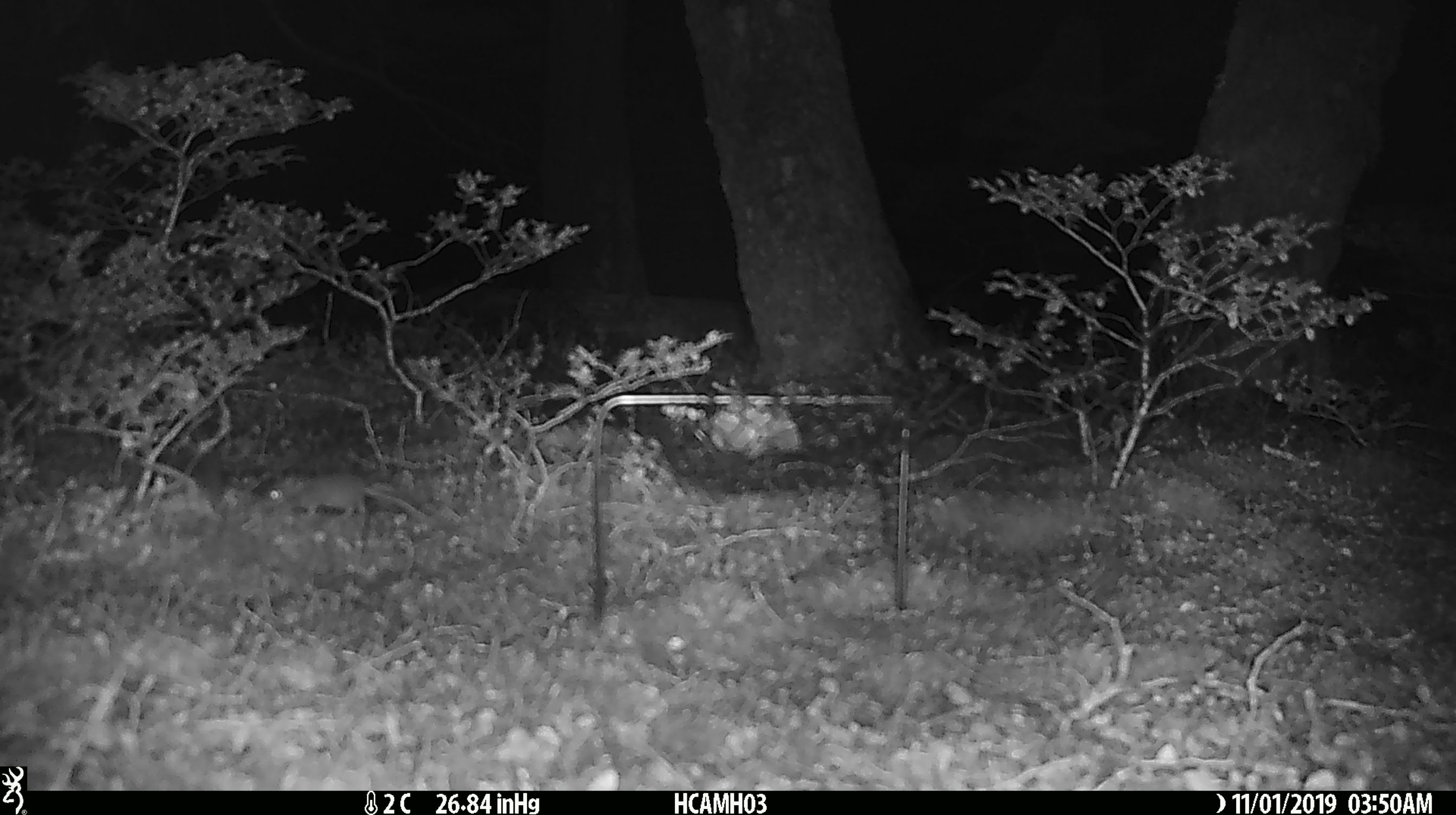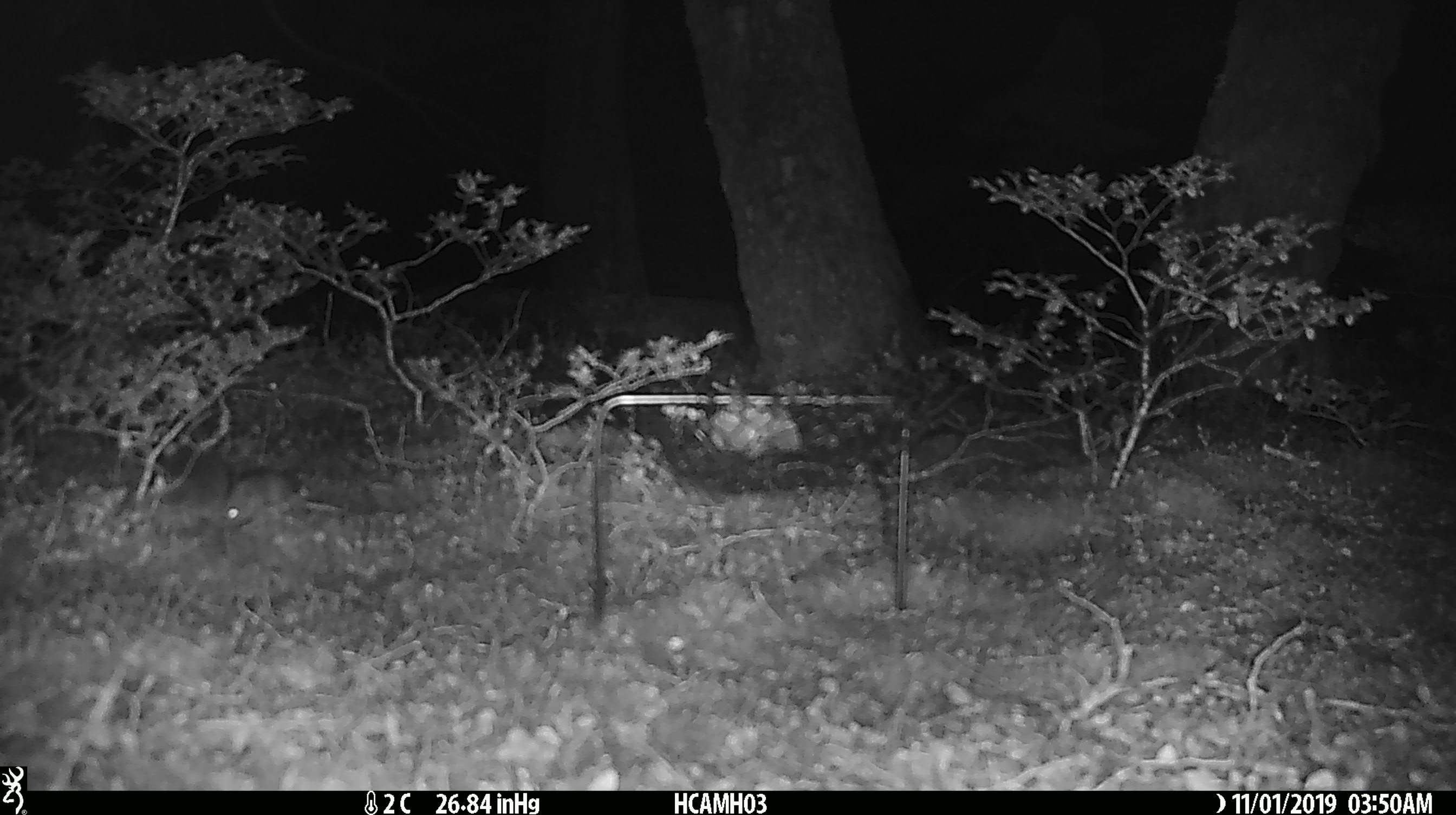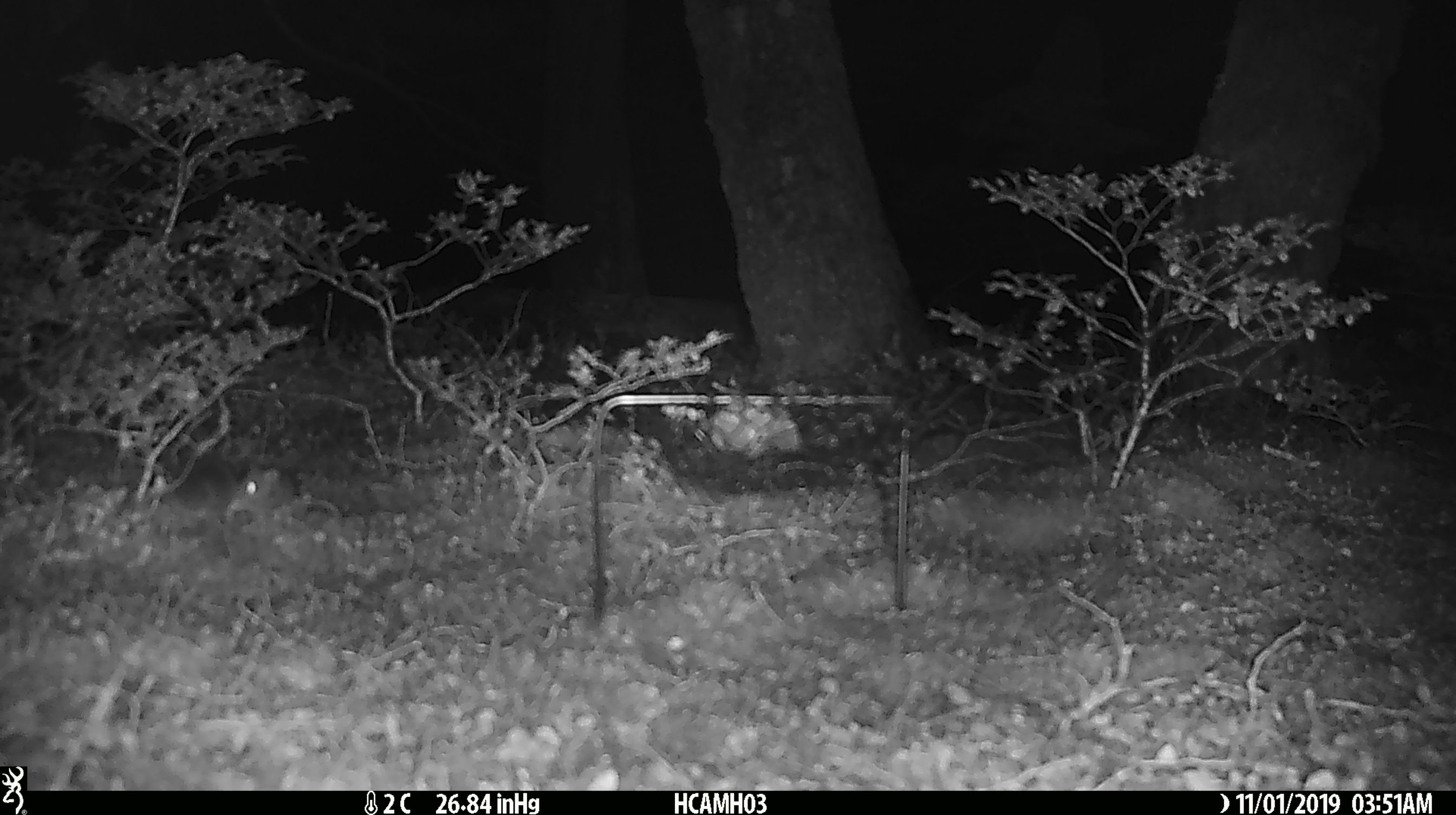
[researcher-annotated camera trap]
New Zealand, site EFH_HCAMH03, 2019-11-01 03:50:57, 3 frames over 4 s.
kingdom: Animalia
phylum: Chordata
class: Mammalia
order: Rodentia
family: Muridae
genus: Mus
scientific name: Mus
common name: mouse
Mouse (Mus).